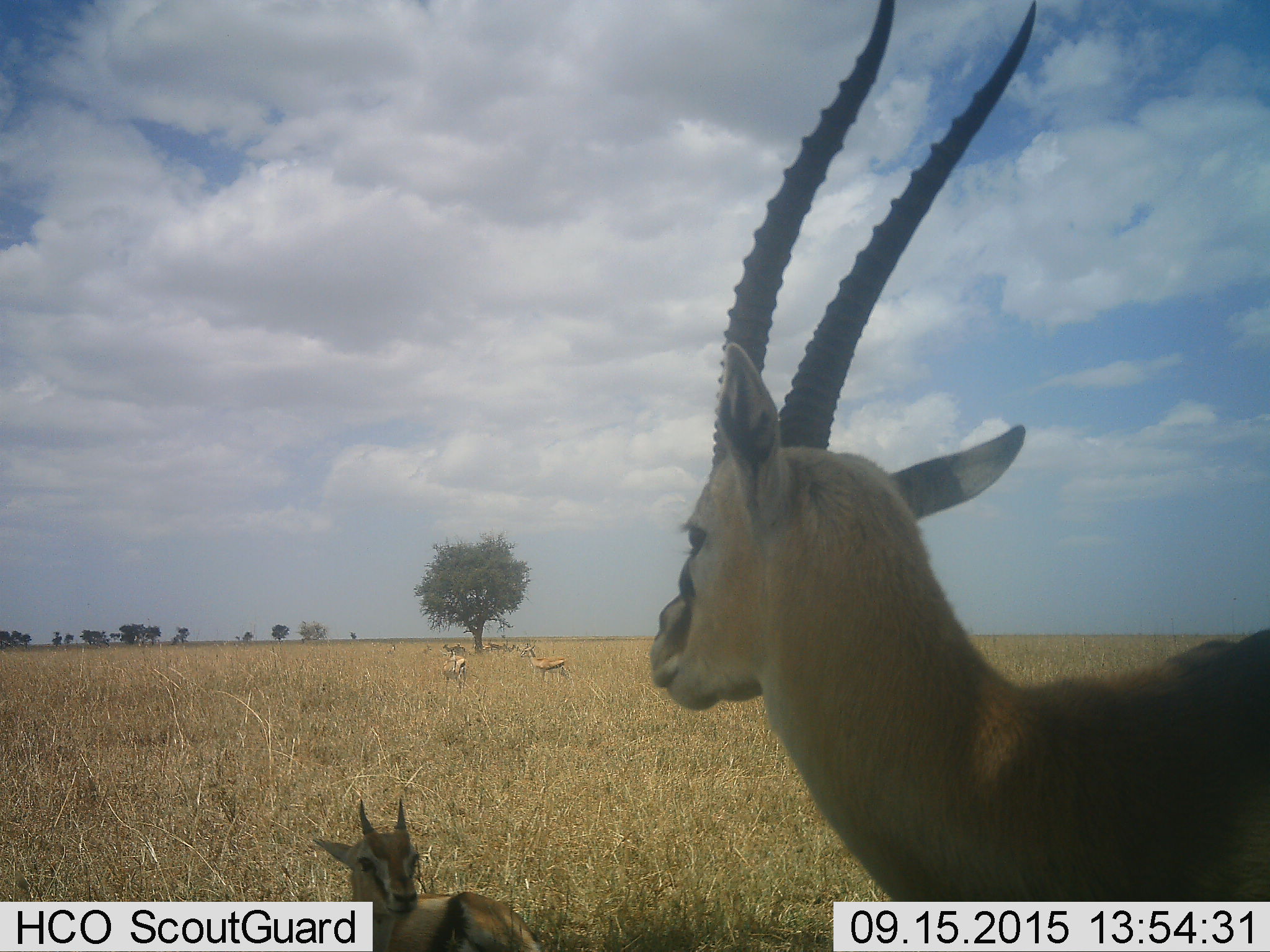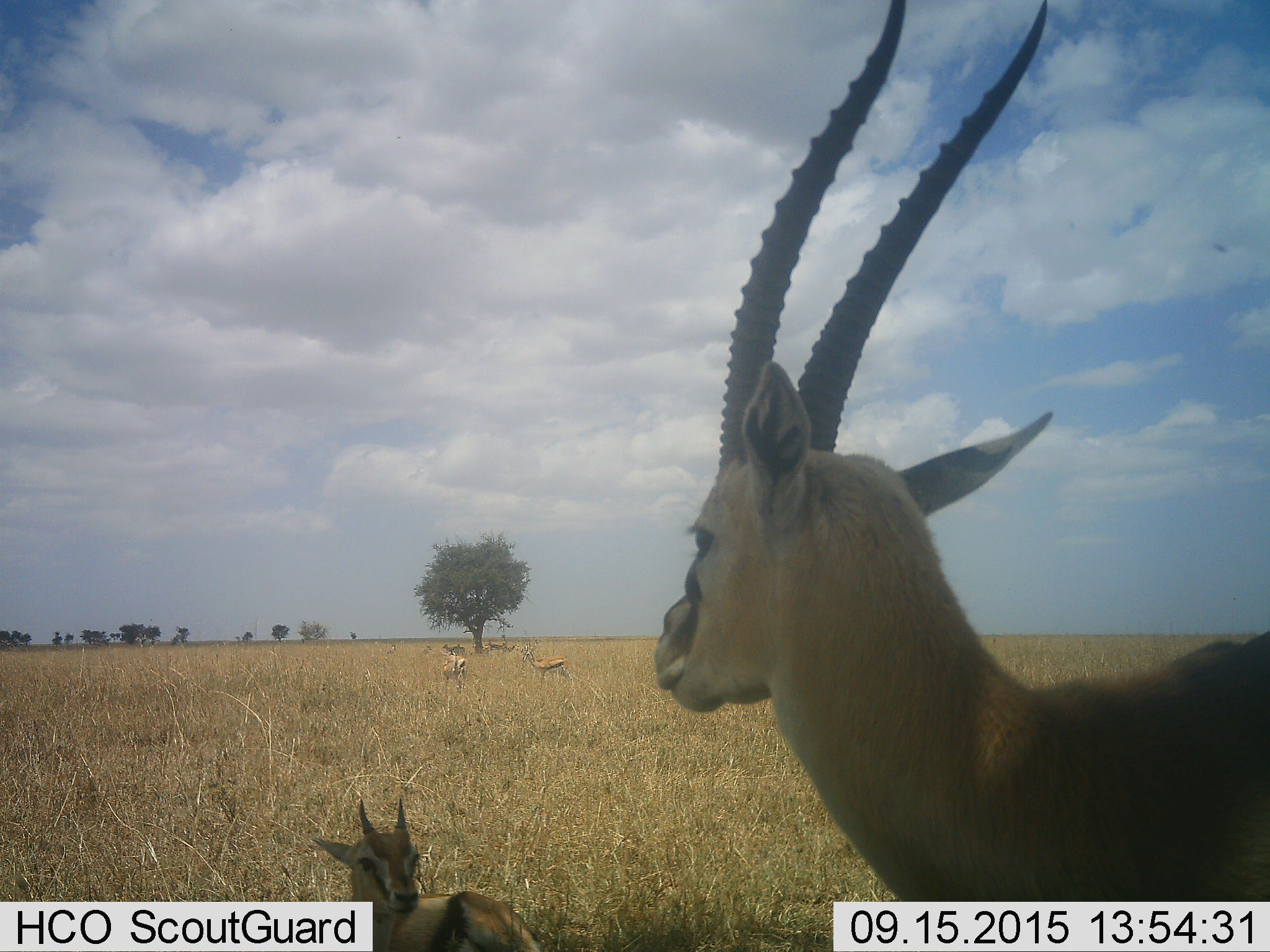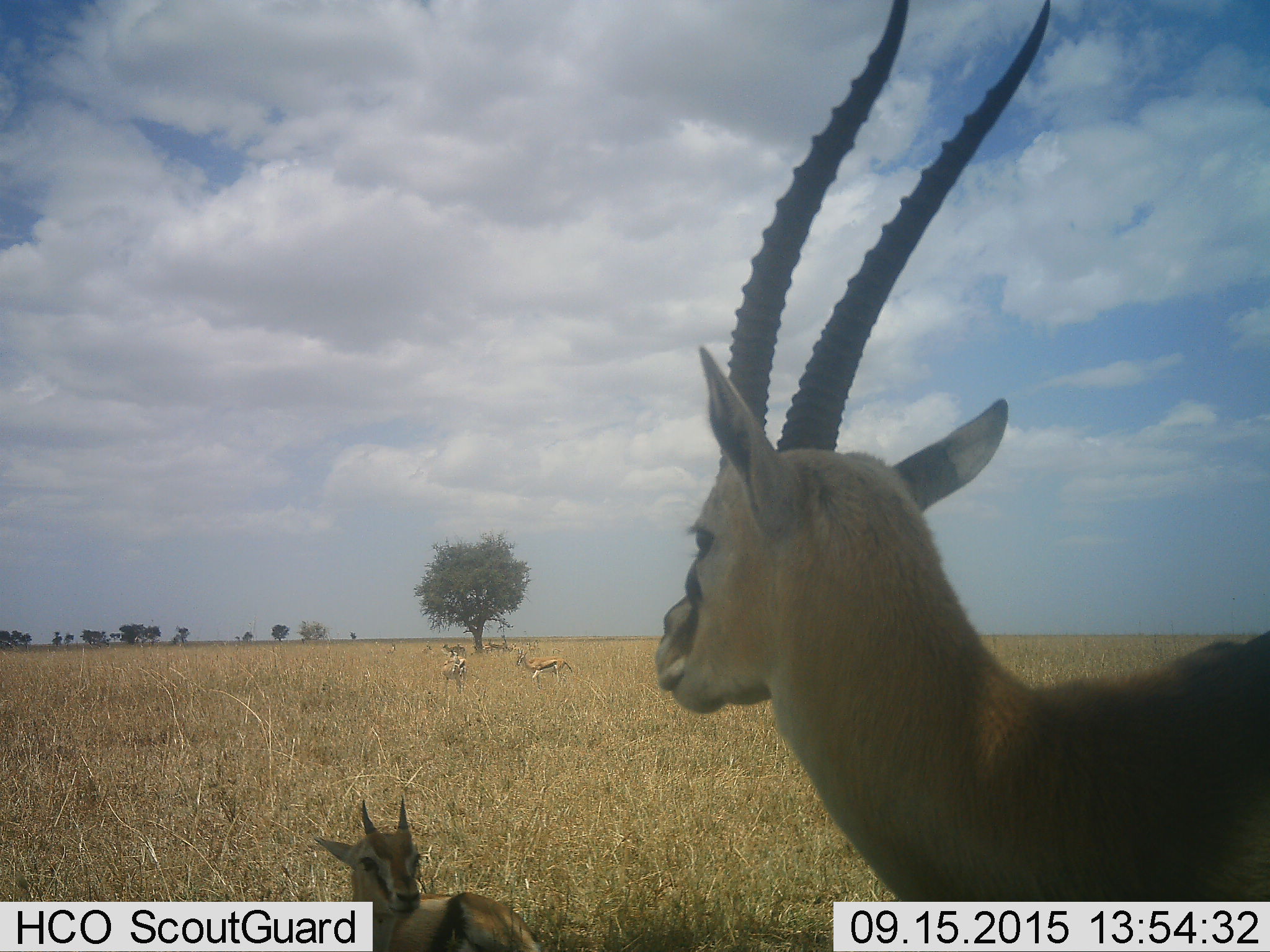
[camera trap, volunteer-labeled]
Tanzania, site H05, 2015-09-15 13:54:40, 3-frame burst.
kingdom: Animalia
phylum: Chordata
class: Mammalia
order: Artiodactyla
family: Bovidae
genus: Eudorcas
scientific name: Eudorcas thomsonii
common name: thomson's gazelle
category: gazellethomsons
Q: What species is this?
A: Gazellethomsons (thomson's gazelle) (Eudorcas thomsonii).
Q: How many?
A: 7.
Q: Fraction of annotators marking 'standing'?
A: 100%.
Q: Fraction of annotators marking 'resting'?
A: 62%.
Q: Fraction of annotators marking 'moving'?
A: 12%.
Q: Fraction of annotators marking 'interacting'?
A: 0%.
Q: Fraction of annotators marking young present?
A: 62%.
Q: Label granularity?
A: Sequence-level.